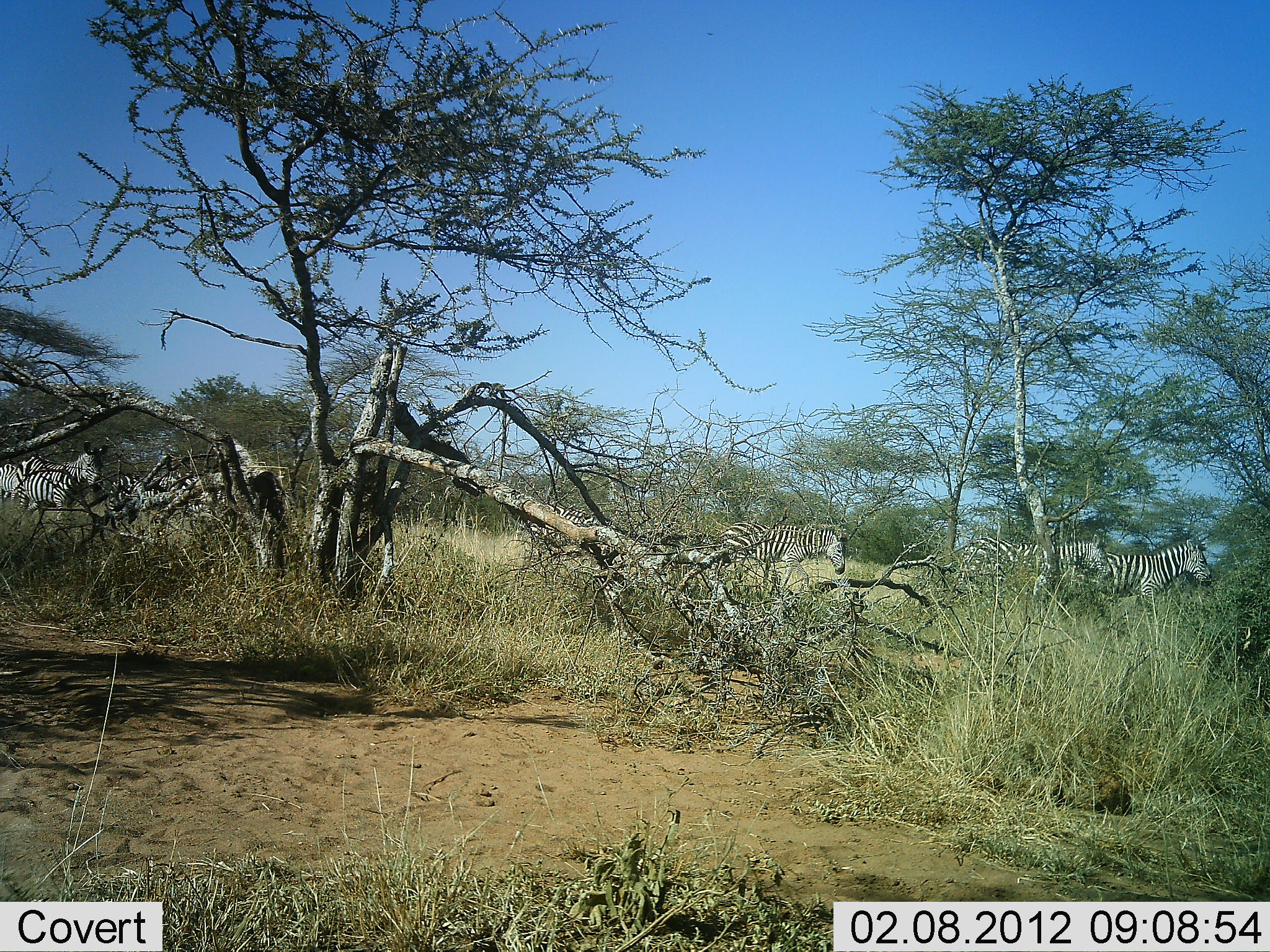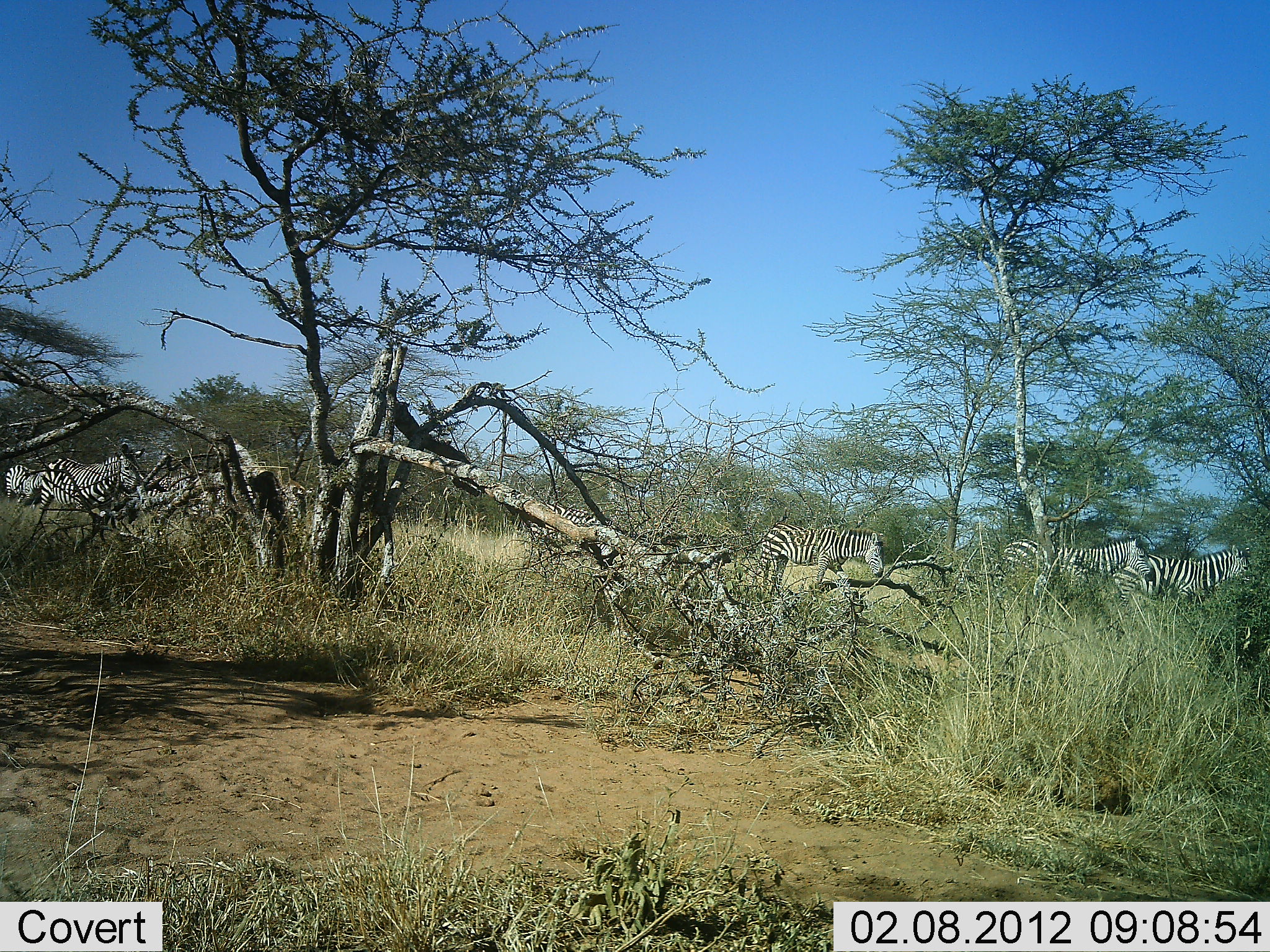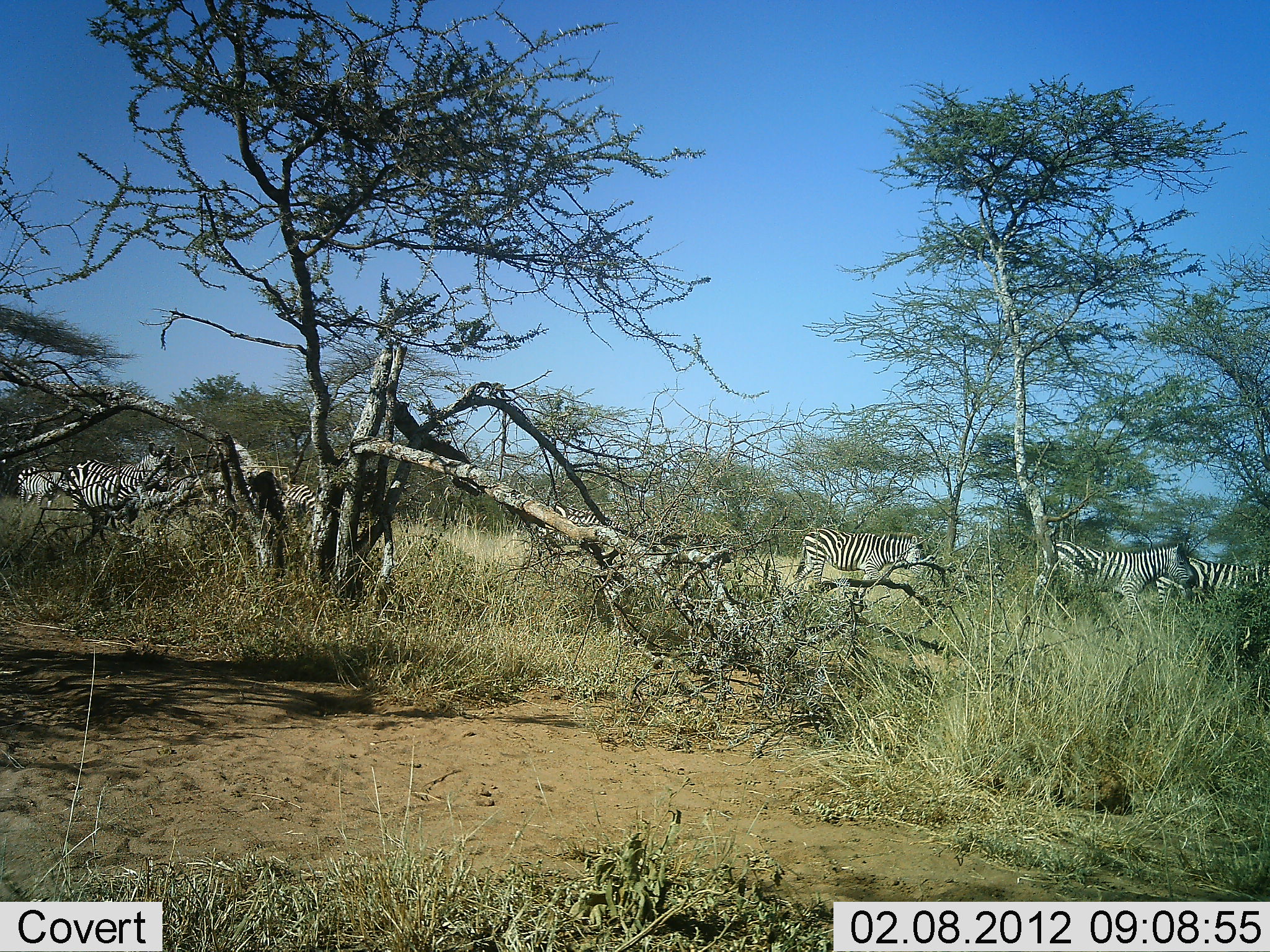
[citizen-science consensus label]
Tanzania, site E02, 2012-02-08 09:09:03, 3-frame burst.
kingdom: Animalia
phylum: Chordata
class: Mammalia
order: Perissodactyla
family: Equidae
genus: Equus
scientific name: Equus quagga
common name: plains zebra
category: zebra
Zebra (plains zebra) (Equus quagga), count 7. Behavior (volunteer vote fractions): standing 4%, resting 0%, moving 96%, interacting 0%. Young present (vote fraction): 0%. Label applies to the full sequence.